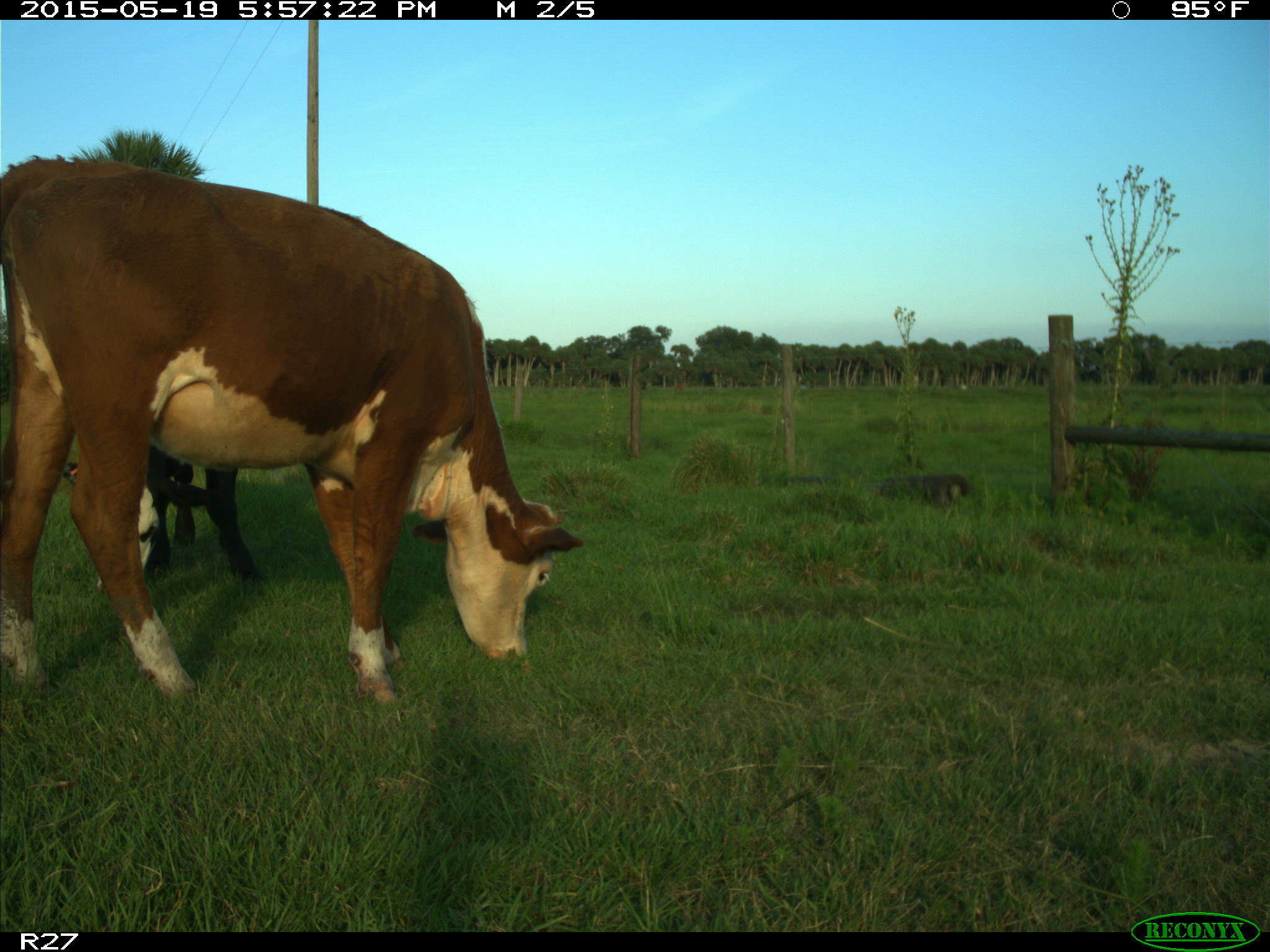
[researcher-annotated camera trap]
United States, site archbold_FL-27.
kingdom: Animalia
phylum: Chordata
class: Mammalia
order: Artiodactyla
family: Bovidae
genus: Bos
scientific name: Bos taurus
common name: domestic cow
Bos taurus (domestic cow).